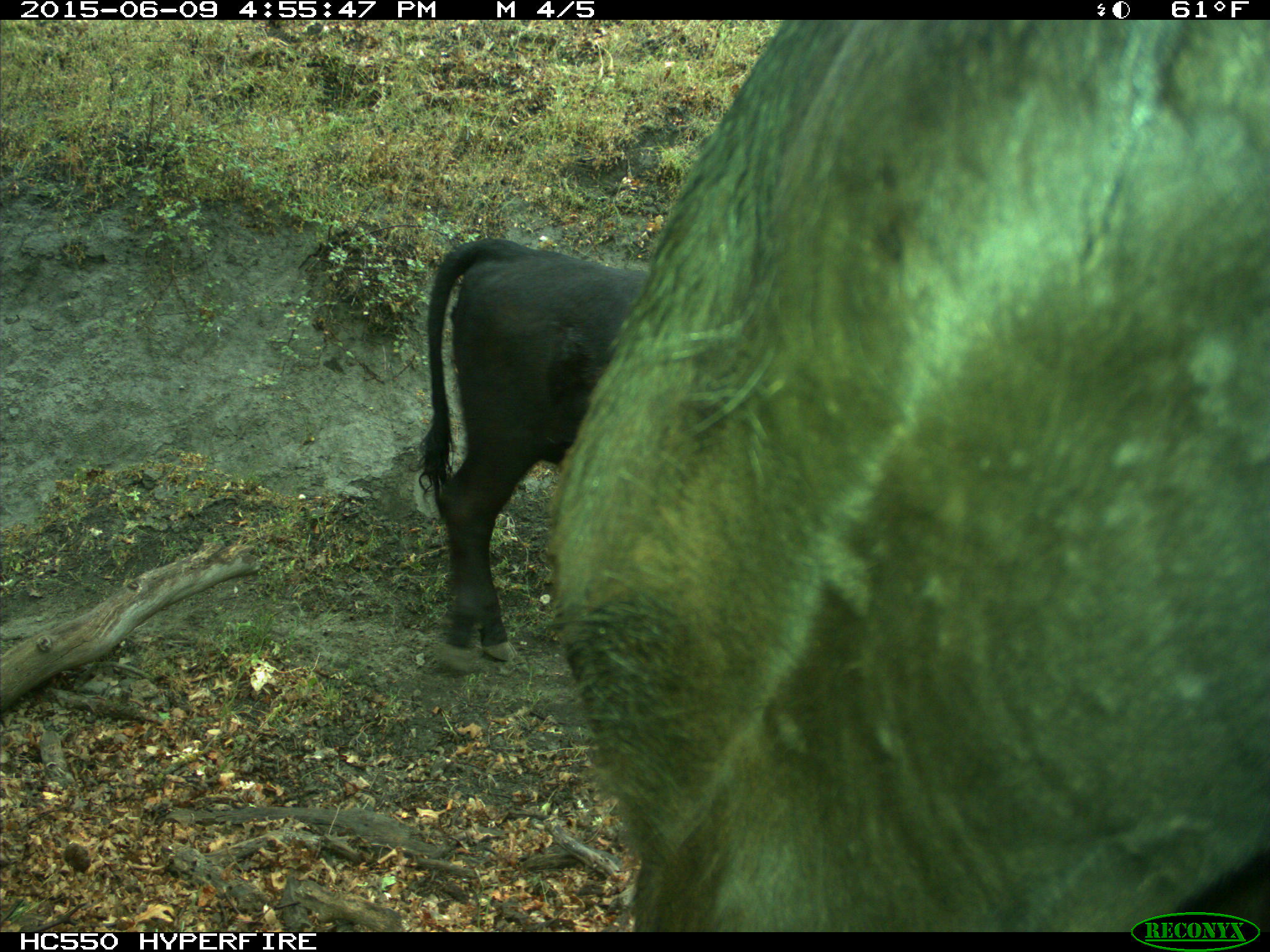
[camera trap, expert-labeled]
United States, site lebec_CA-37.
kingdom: Animalia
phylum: Chordata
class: Mammalia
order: Artiodactyla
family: Bovidae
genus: Bos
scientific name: Bos taurus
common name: domestic cow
Bos taurus (domestic cow).